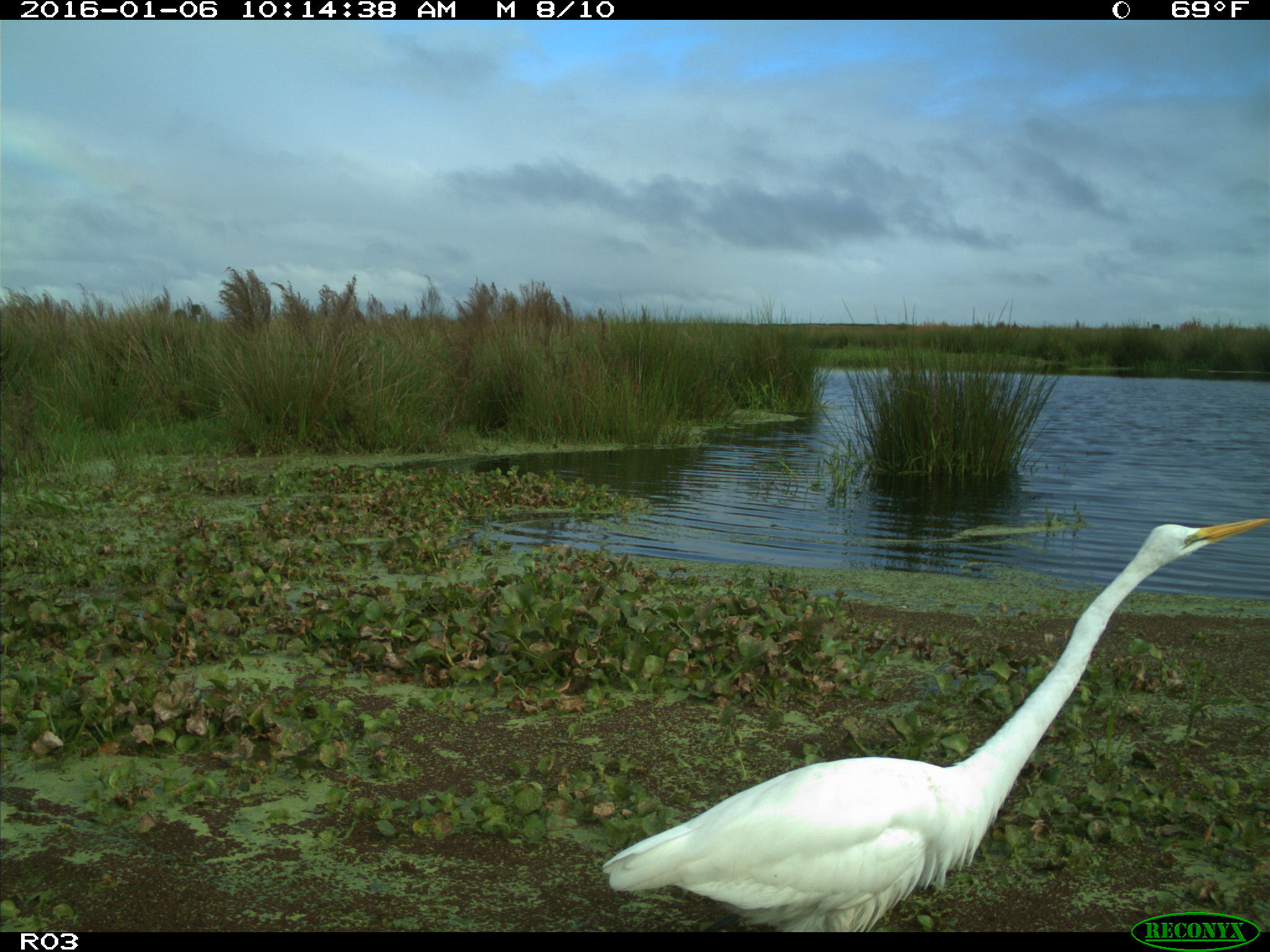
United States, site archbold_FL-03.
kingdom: Animalia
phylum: Chordata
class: Aves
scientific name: Aves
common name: birds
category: unidentified bird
Unidentified bird (birds) (Aves).